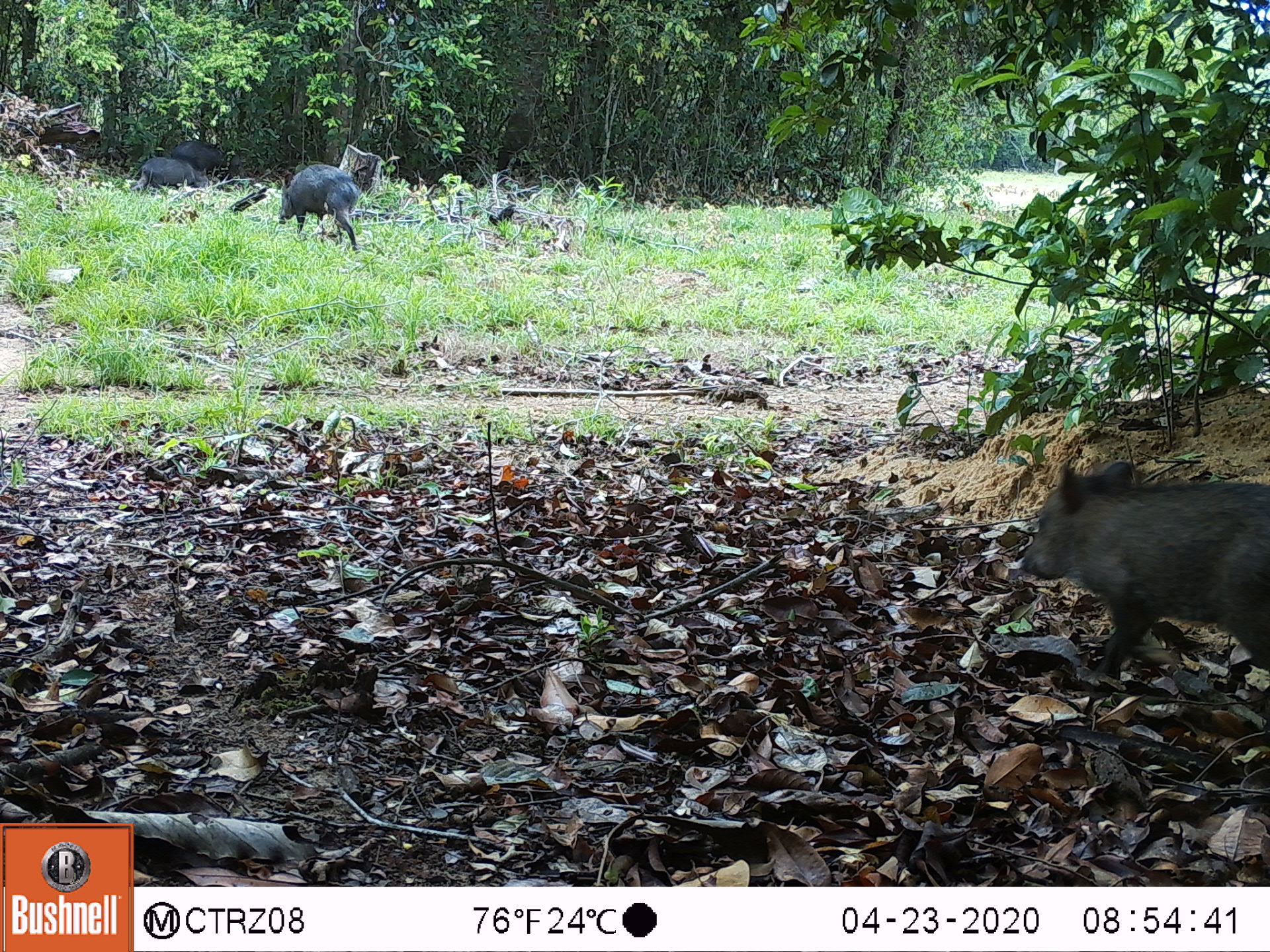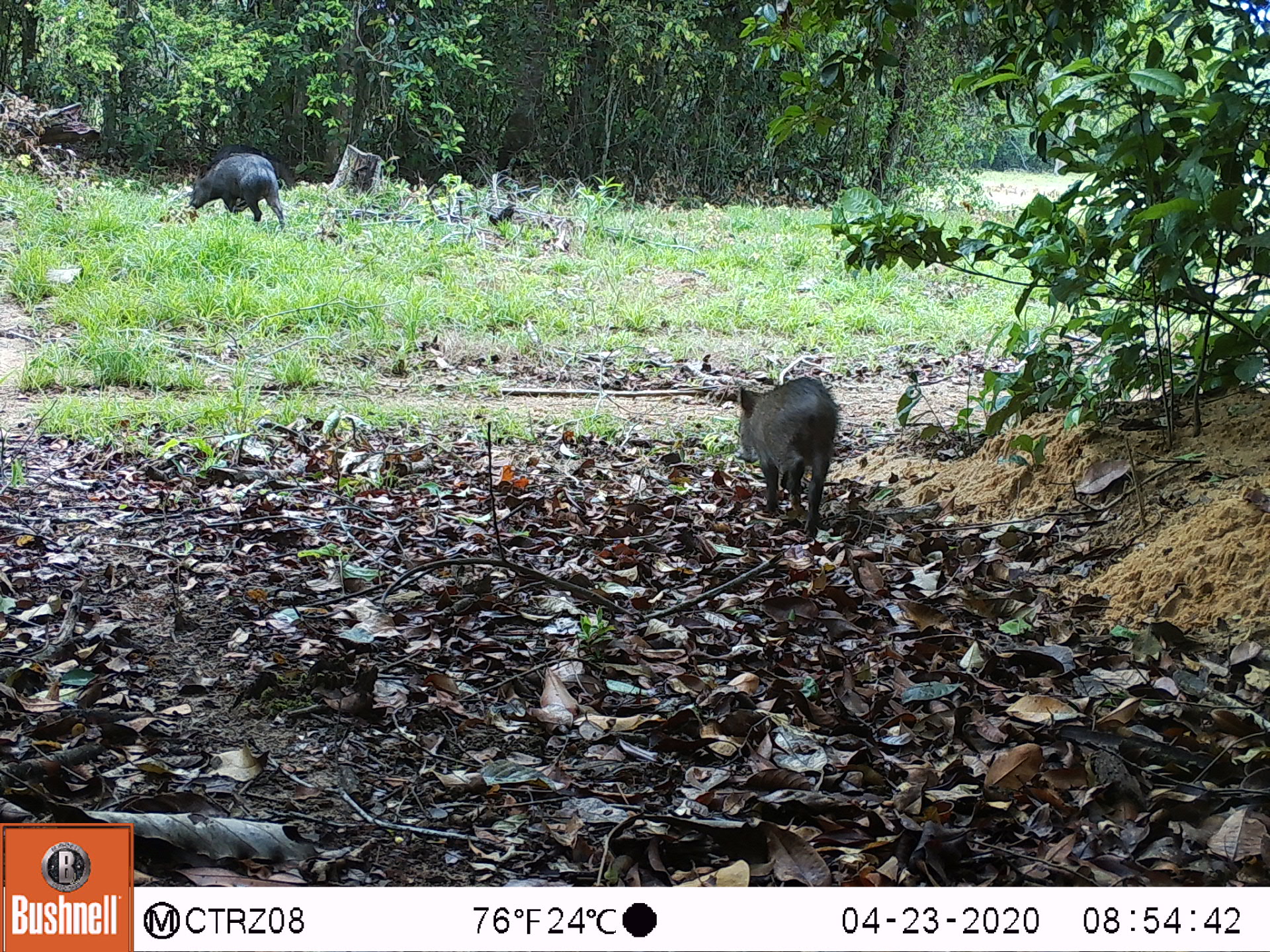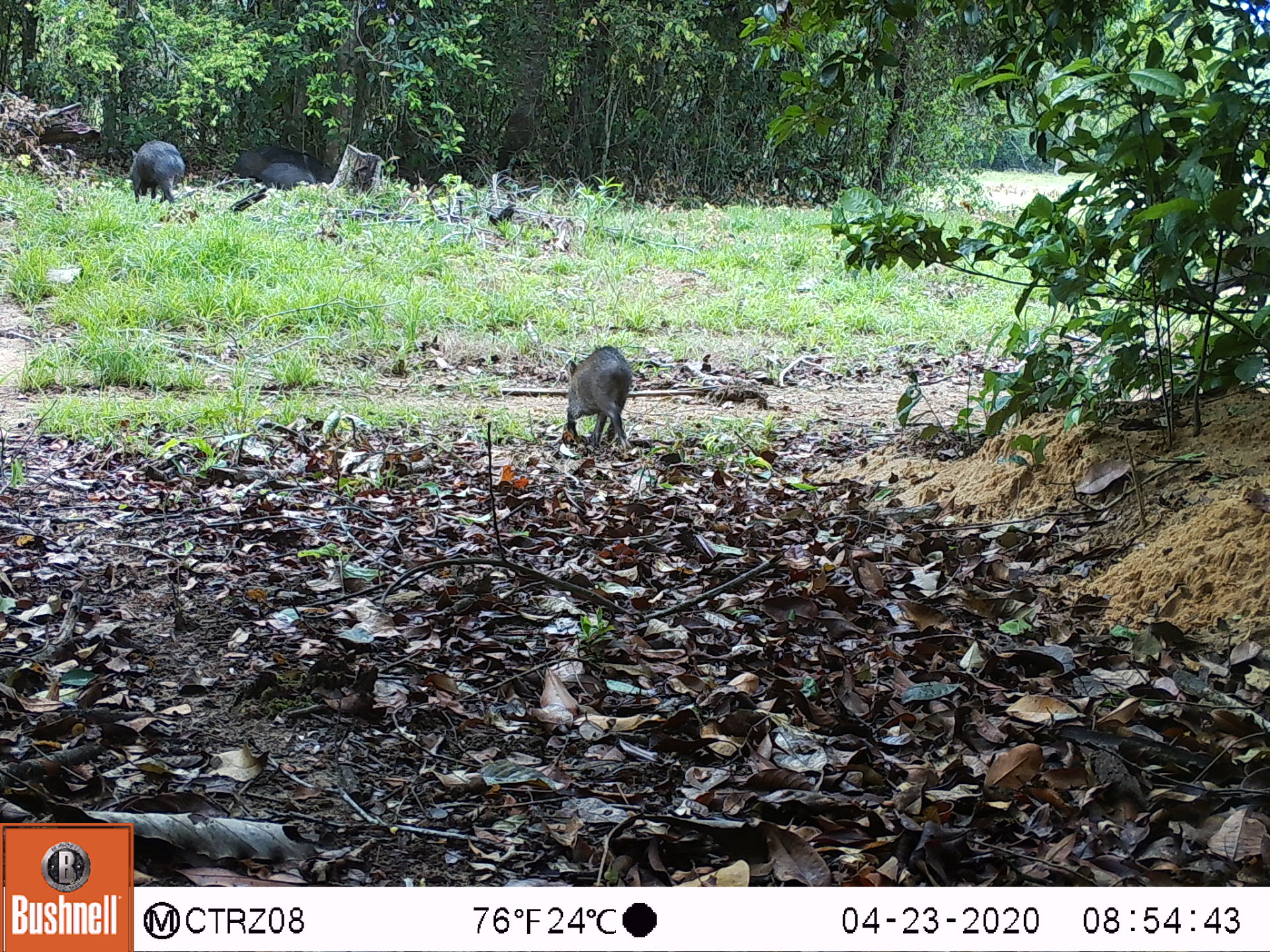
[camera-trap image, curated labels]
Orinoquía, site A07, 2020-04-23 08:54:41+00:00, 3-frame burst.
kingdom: Animalia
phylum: Chordata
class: Mammalia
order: Artiodactyla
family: Tayassuidae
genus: Pecari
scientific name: Pecari tajacu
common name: collared peccary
Collared peccary (Pecari tajacu).